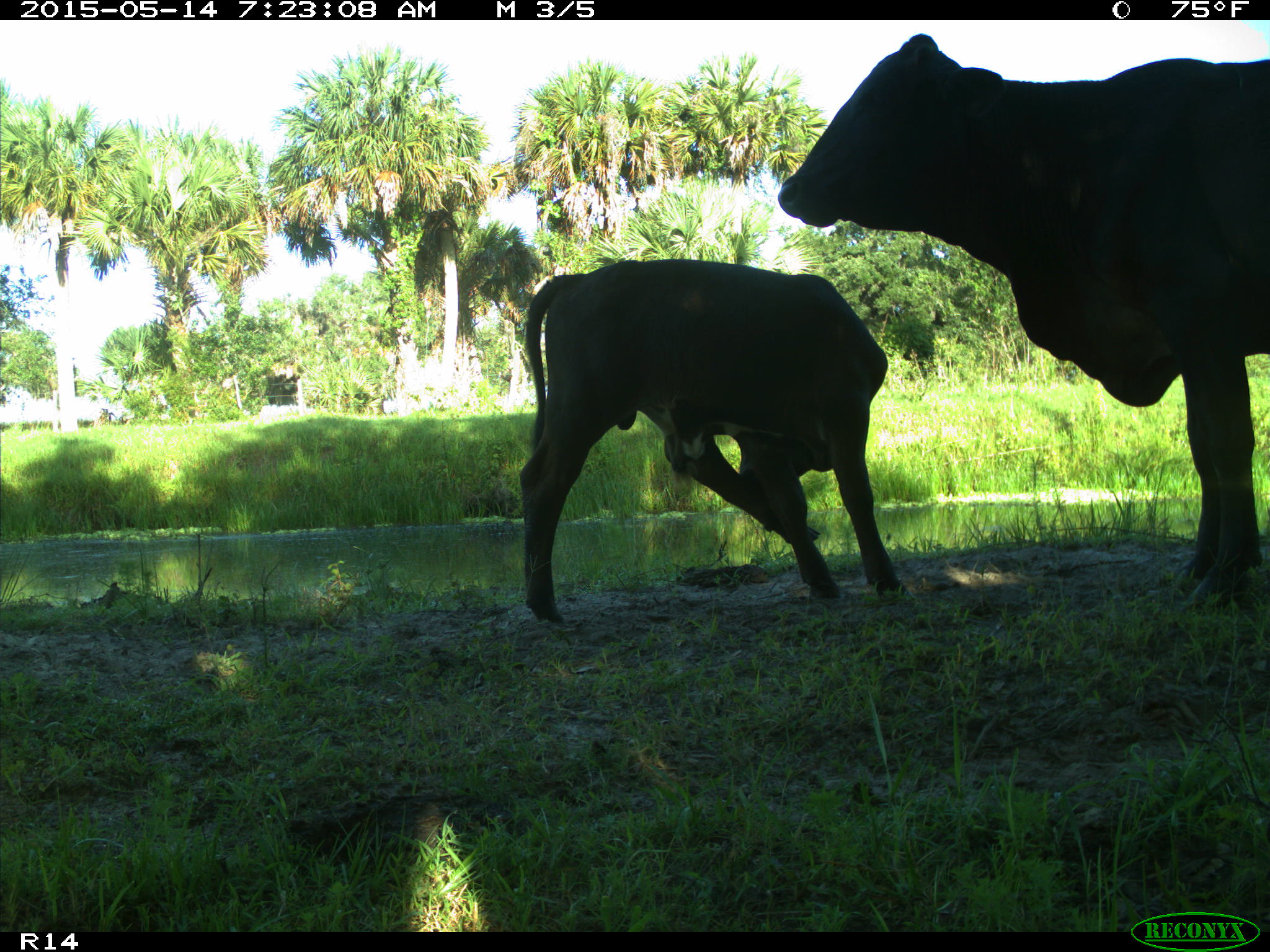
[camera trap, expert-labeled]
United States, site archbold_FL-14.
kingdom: Animalia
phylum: Chordata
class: Mammalia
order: Artiodactyla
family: Bovidae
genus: Bos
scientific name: Bos taurus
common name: domestic cow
Bos taurus (domestic cow).